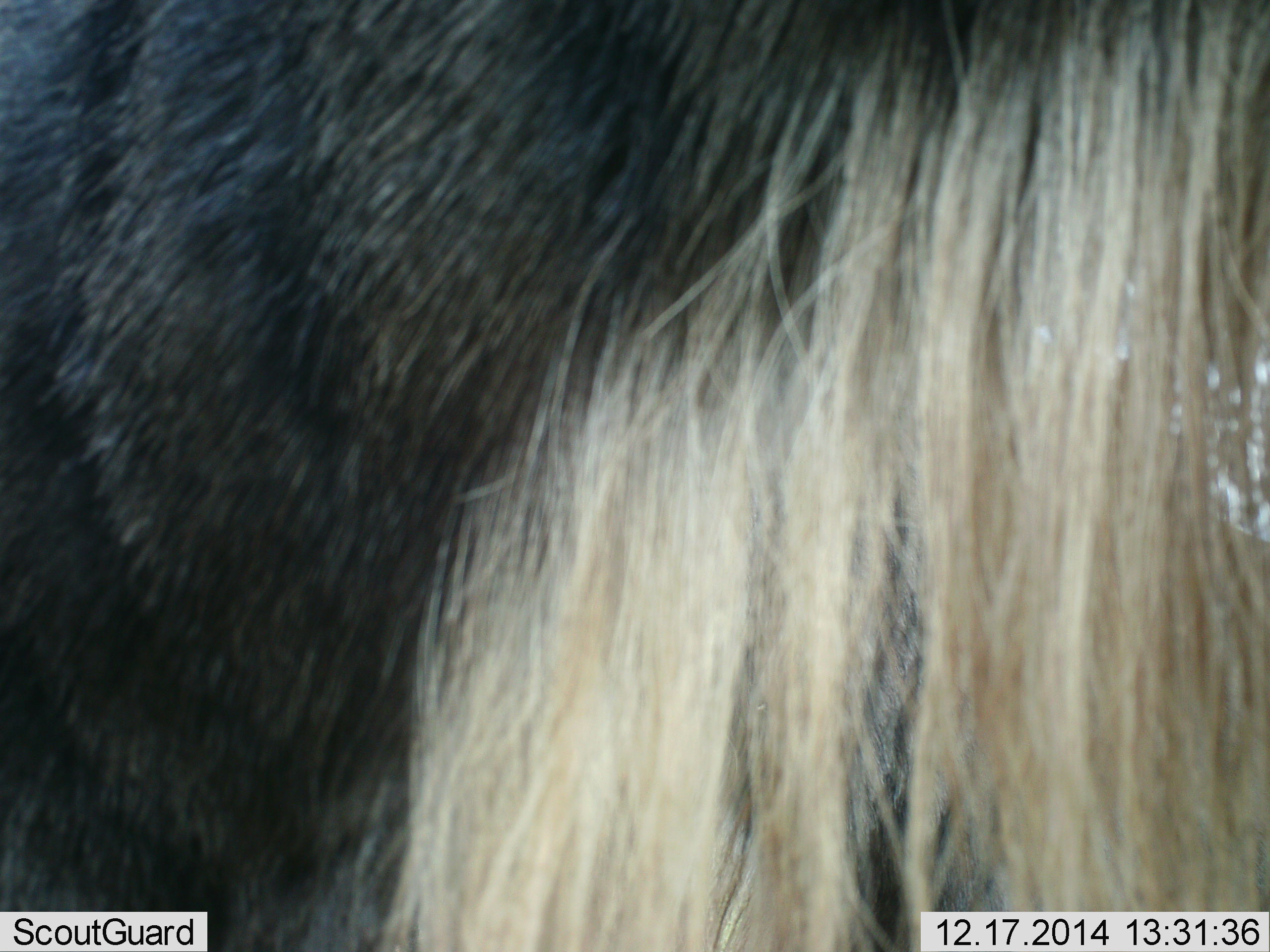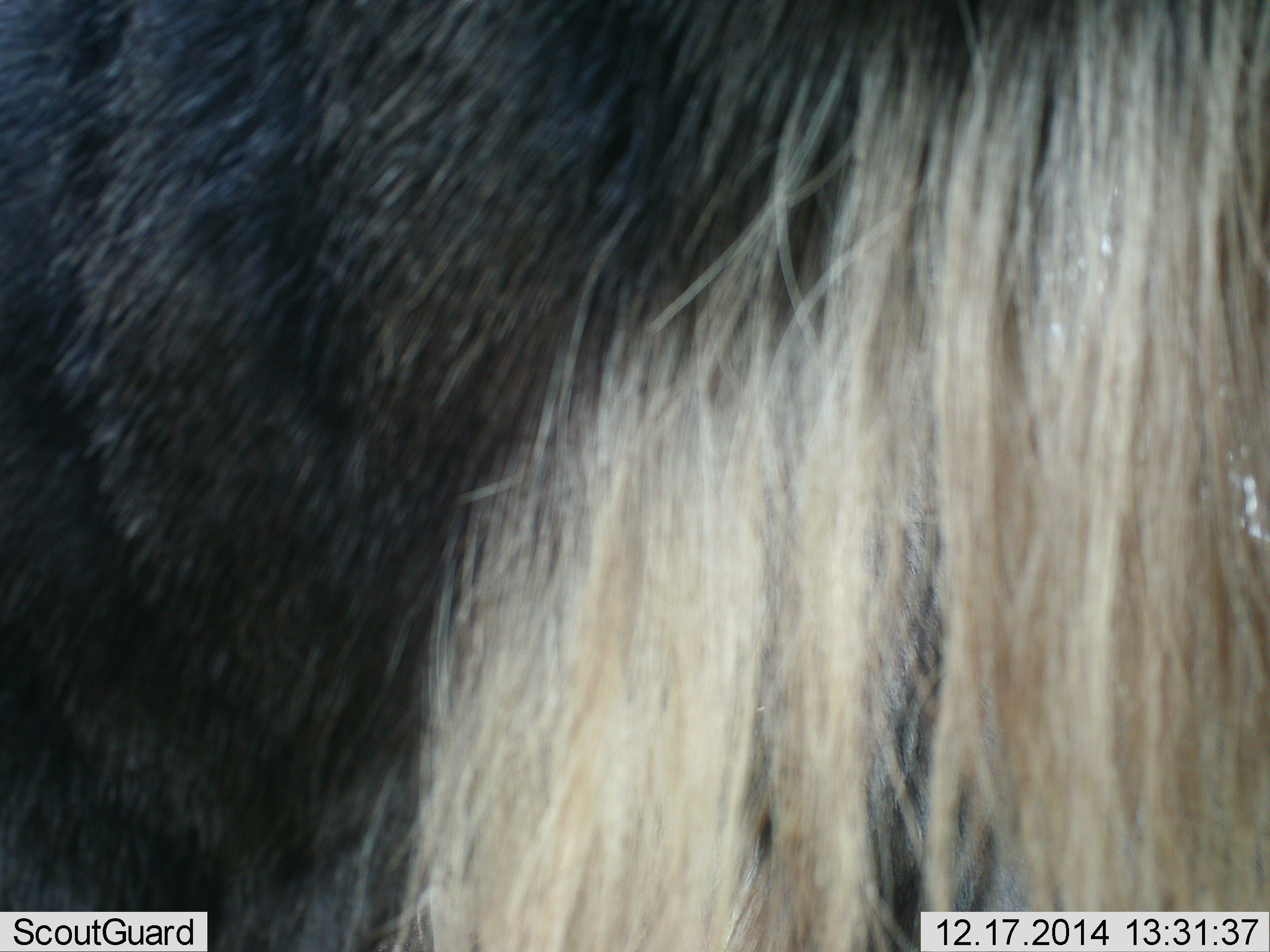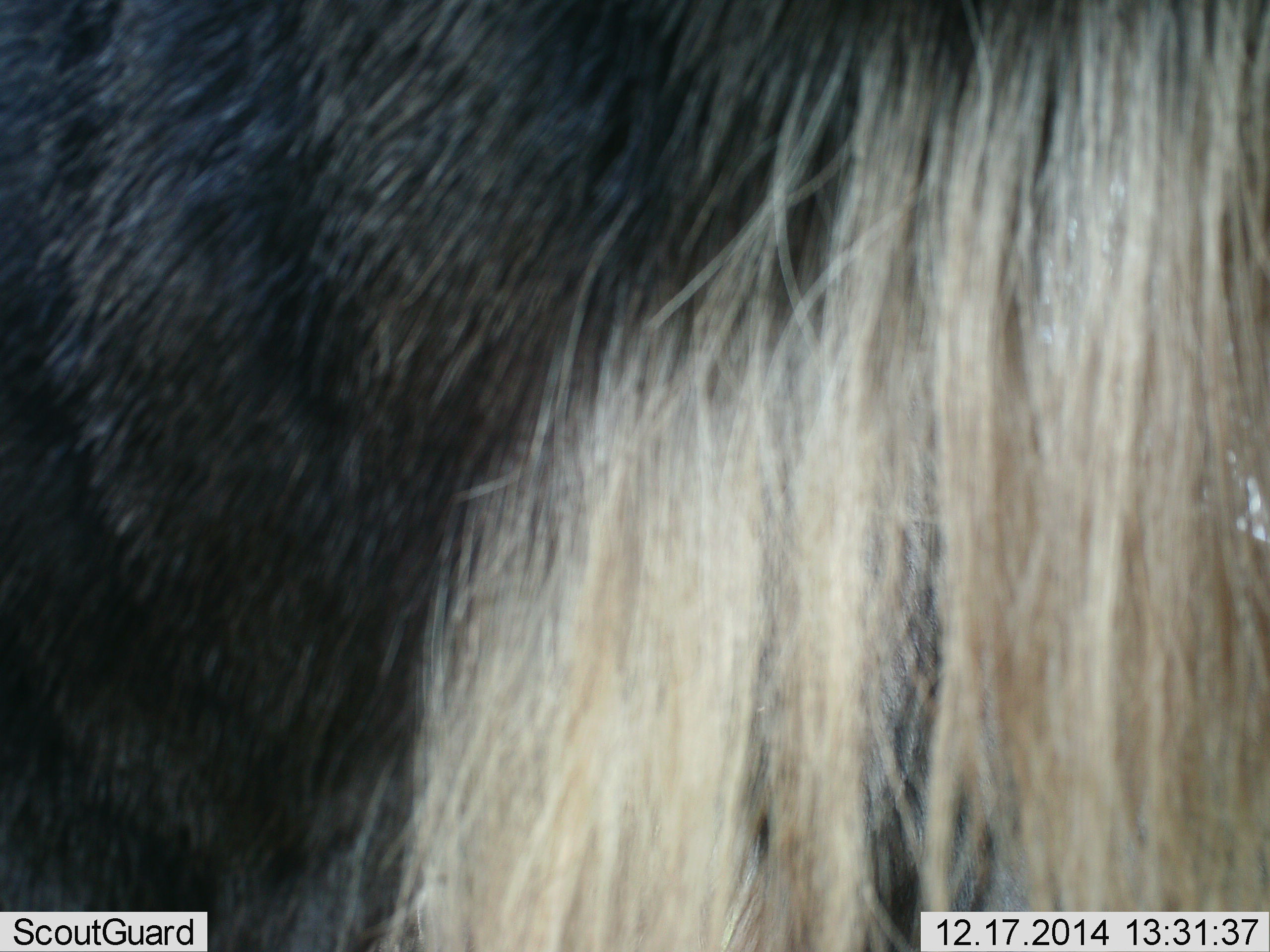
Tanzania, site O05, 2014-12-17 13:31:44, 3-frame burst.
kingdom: Animalia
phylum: Chordata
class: Mammalia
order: Artiodactyla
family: Bovidae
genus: Connochaetes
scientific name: Connochaetes taurinus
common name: blue wildebeest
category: wildebeest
Wildebeest (blue wildebeest) (Connochaetes taurinus), count 1. Behavior (volunteer vote fractions): standing 100%, resting 0%, moving 10%, interacting 0%. Young present (vote fraction): 0%. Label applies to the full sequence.